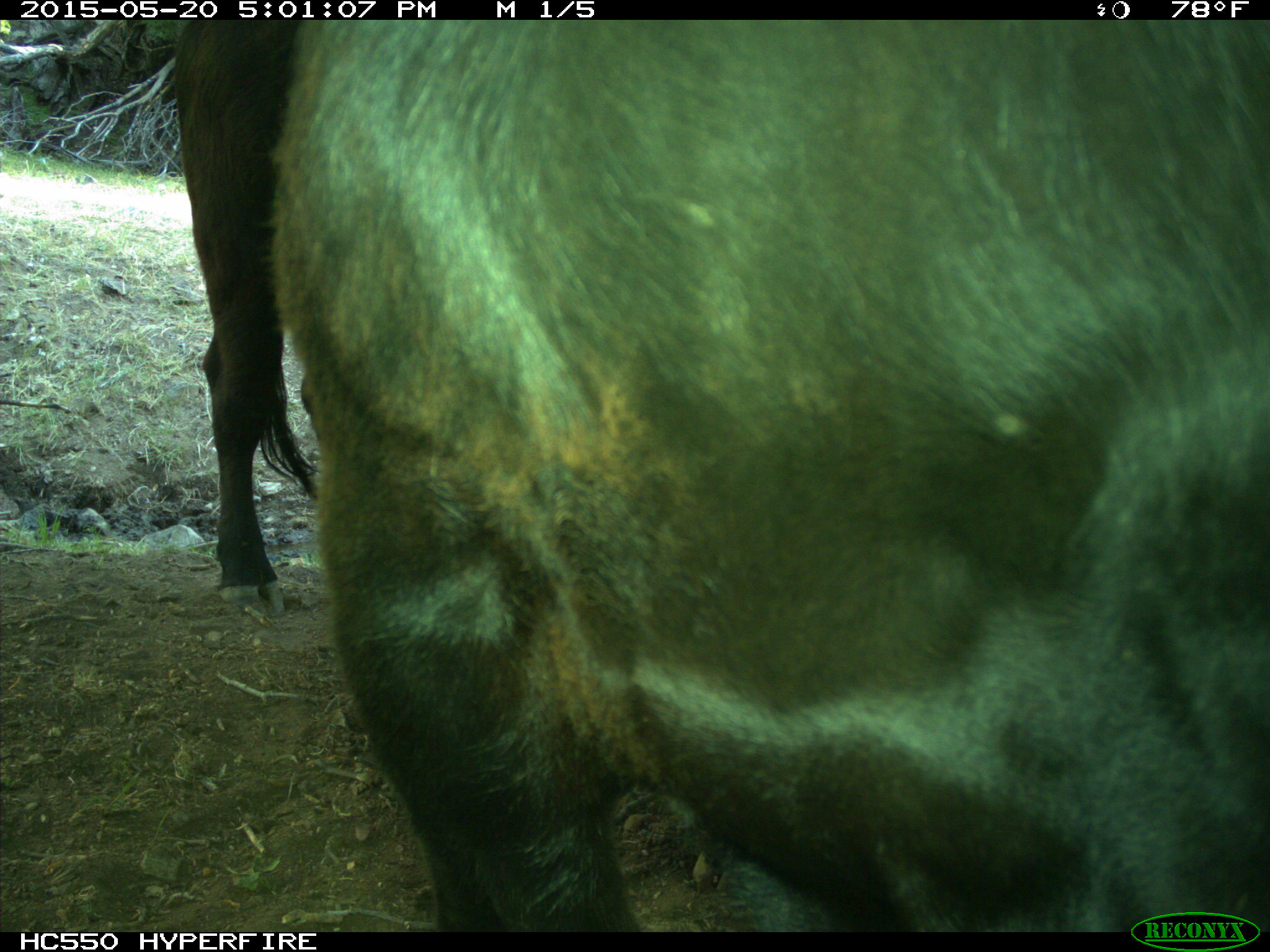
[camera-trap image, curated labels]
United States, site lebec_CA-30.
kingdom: Animalia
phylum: Chordata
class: Mammalia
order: Artiodactyla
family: Bovidae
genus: Bos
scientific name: Bos taurus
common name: domestic cow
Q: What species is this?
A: Bos taurus (domestic cow).